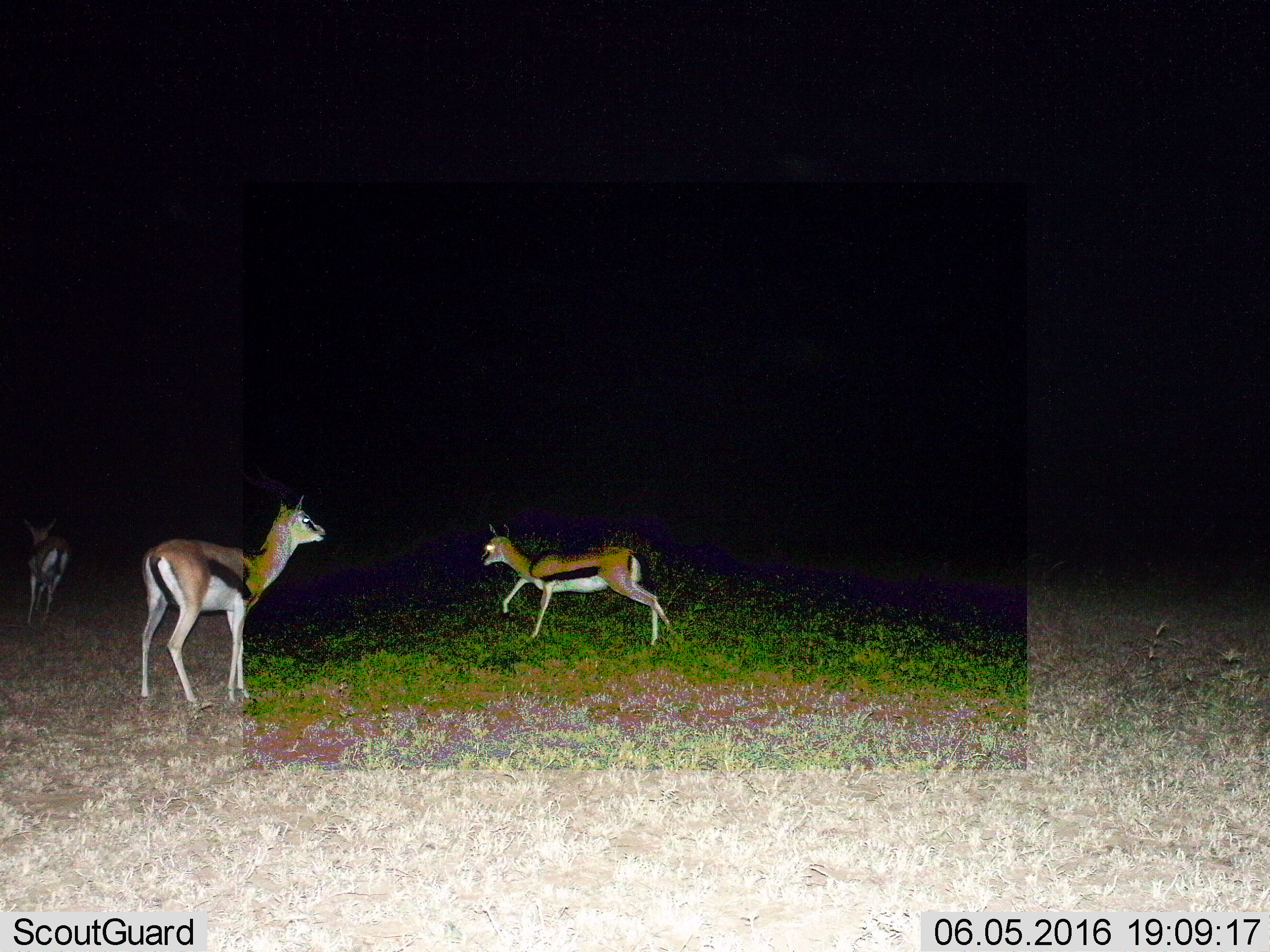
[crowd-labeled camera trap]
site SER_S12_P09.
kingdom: Animalia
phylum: Chordata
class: Mammalia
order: Artiodactyla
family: Bovidae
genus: Eudorcas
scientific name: Eudorcas thomsonii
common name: thomson's gazelle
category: gazellethomsons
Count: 3.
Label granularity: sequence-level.